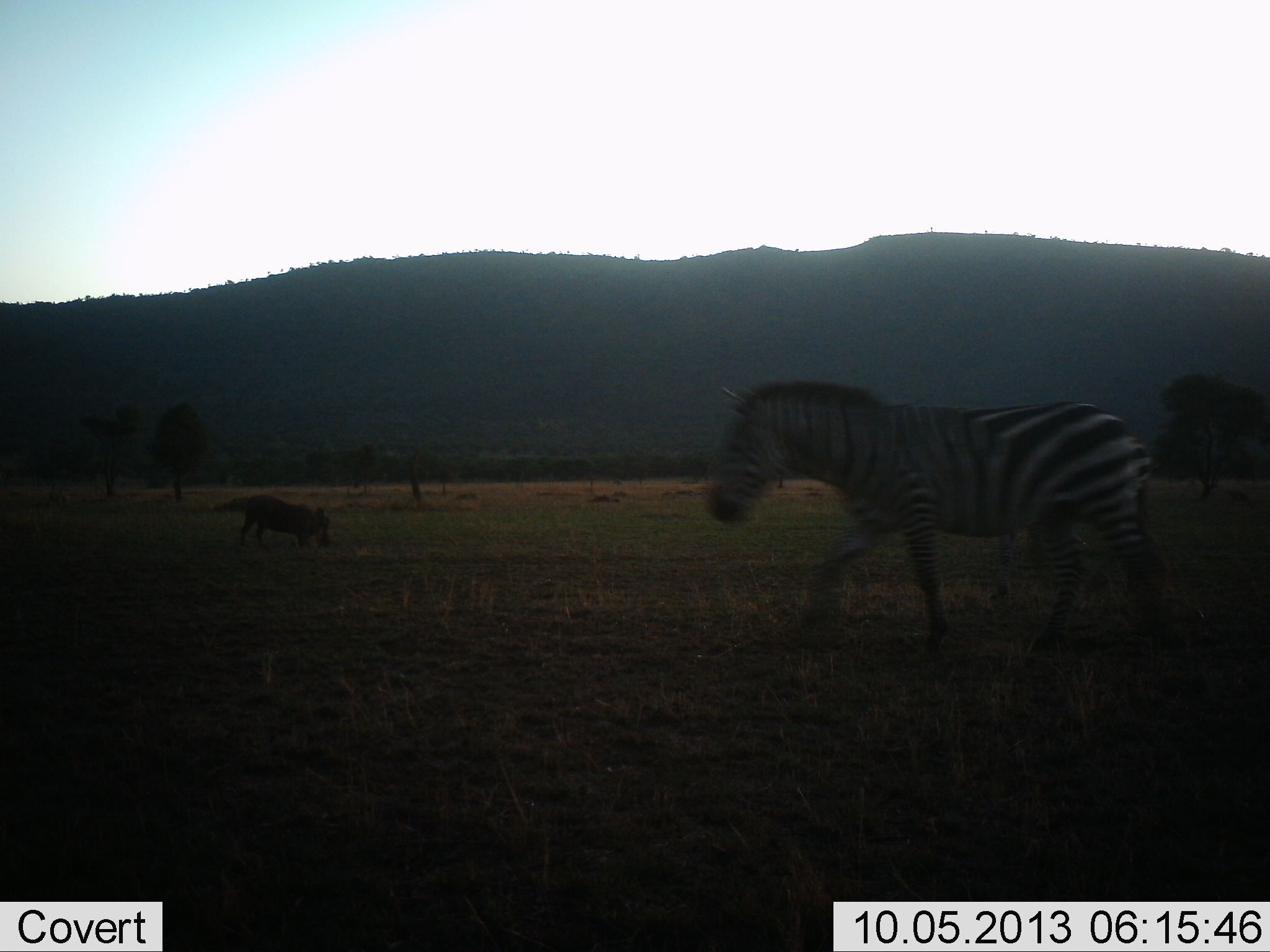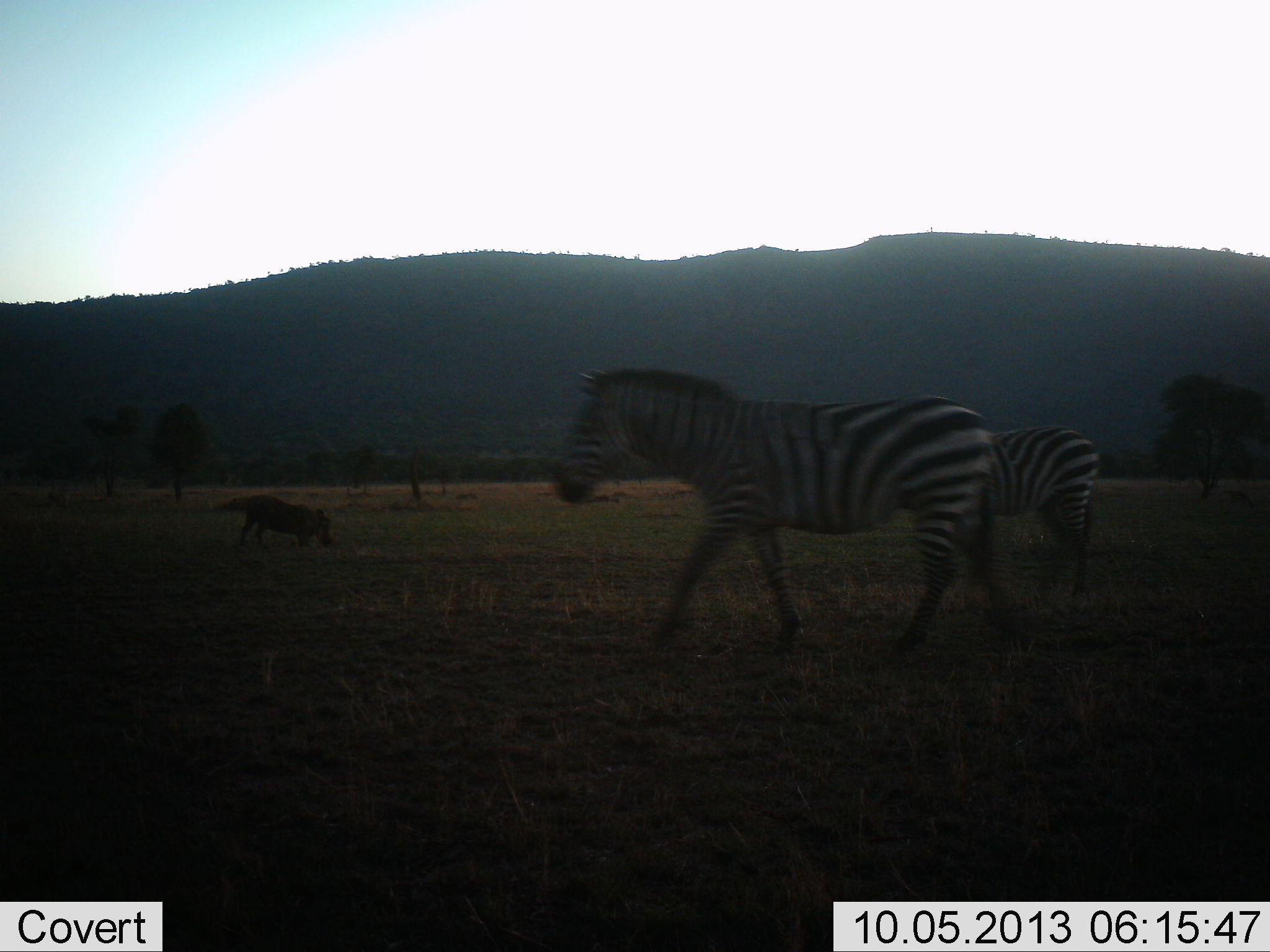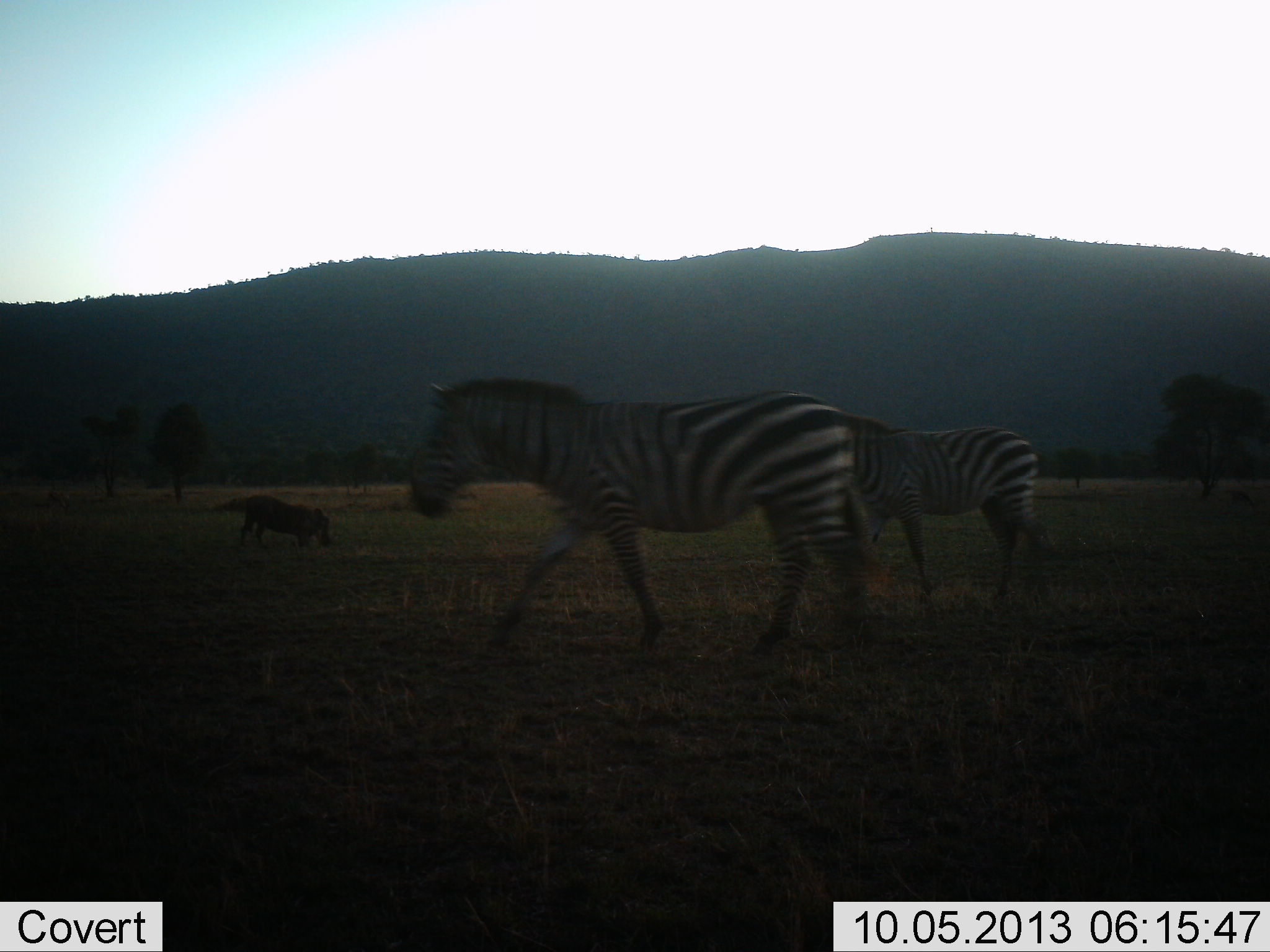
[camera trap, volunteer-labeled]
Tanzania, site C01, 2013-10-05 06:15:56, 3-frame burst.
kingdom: Animalia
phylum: Chordata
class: Mammalia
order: Artiodactyla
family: Suidae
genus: Phacochoerus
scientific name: Phacochoerus africanus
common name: warthog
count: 1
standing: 10%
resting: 10%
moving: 0%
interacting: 0%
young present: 0%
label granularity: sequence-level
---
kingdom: Animalia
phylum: Chordata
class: Mammalia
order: Perissodactyla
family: Equidae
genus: Equus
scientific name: Equus quagga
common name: plains zebra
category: zebra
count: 2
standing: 0%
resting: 0%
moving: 100%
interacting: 0%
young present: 9%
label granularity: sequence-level